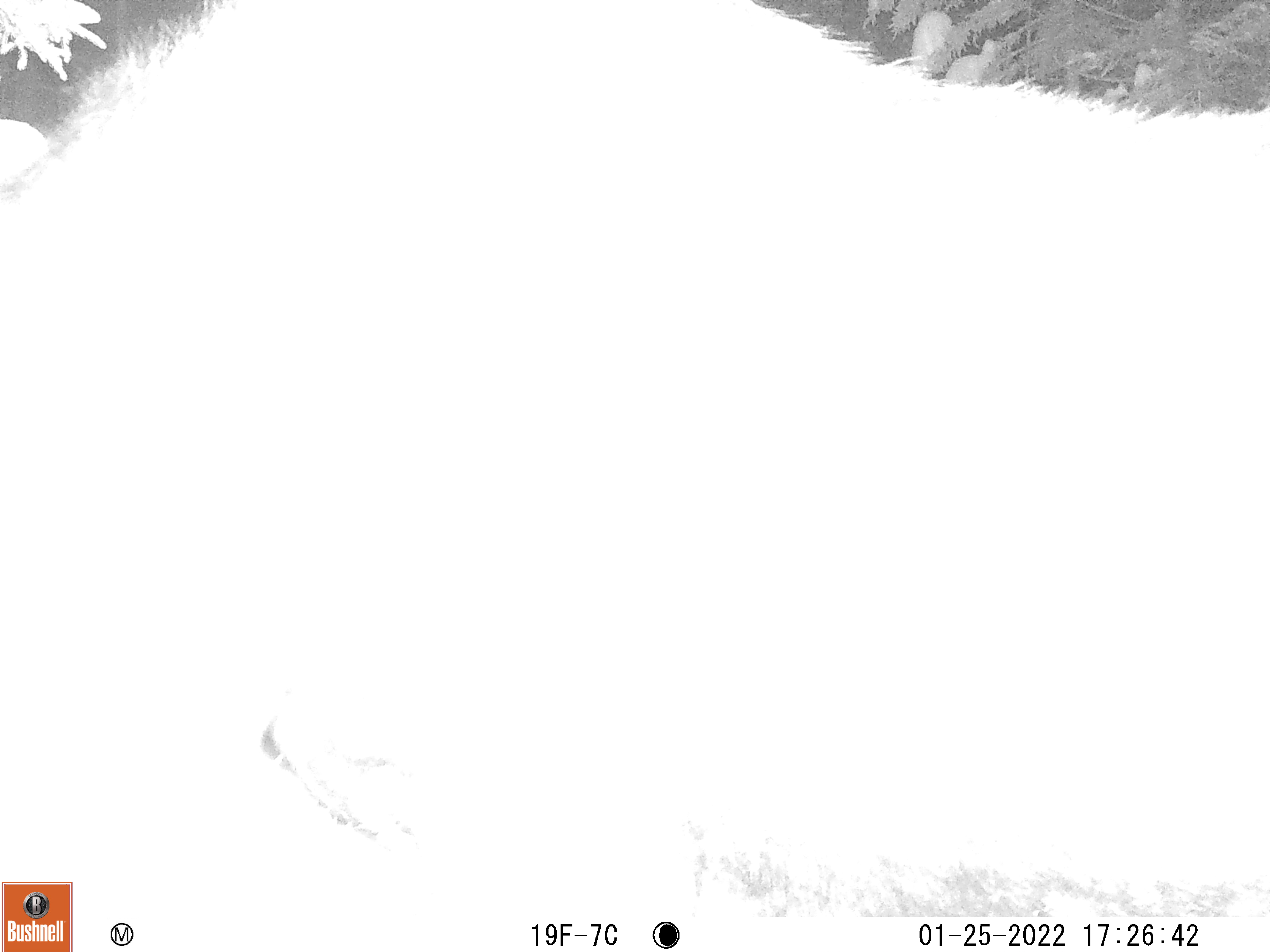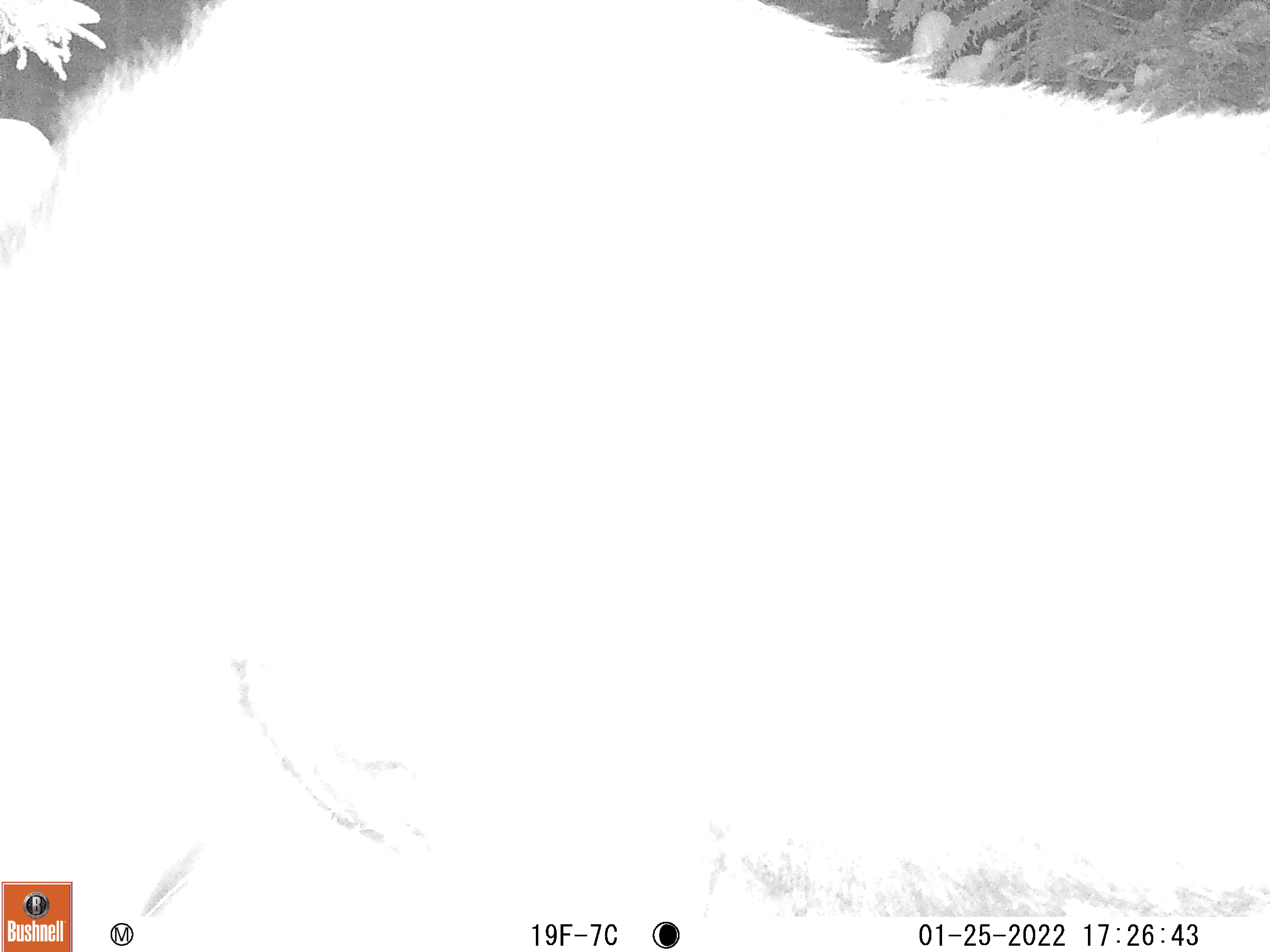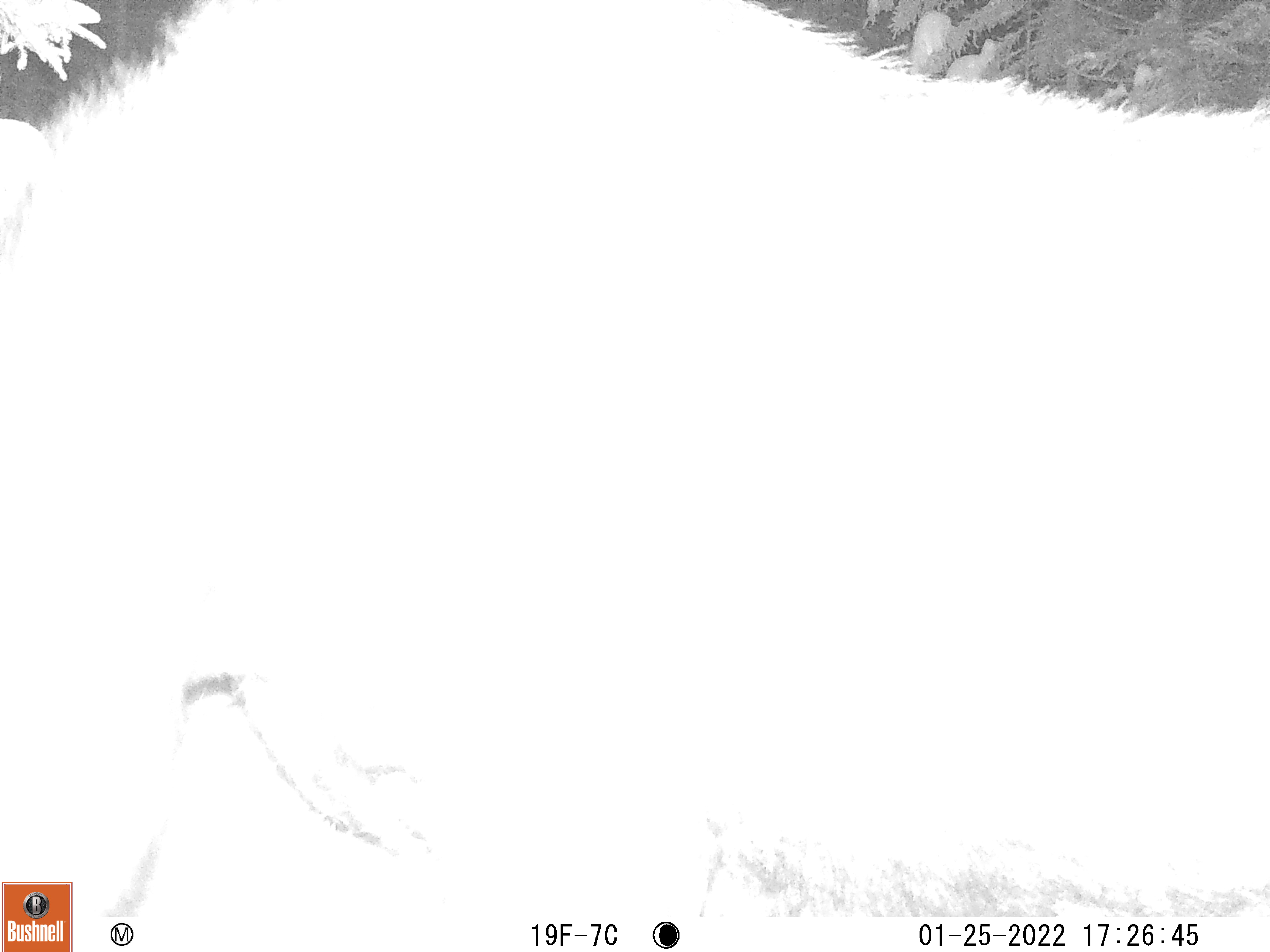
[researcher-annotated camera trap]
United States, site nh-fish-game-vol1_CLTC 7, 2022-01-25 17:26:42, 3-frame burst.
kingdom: Animalia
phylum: Chordata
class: Mammalia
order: Artiodactyla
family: Cervidae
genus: Alces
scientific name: Alces alces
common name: moose